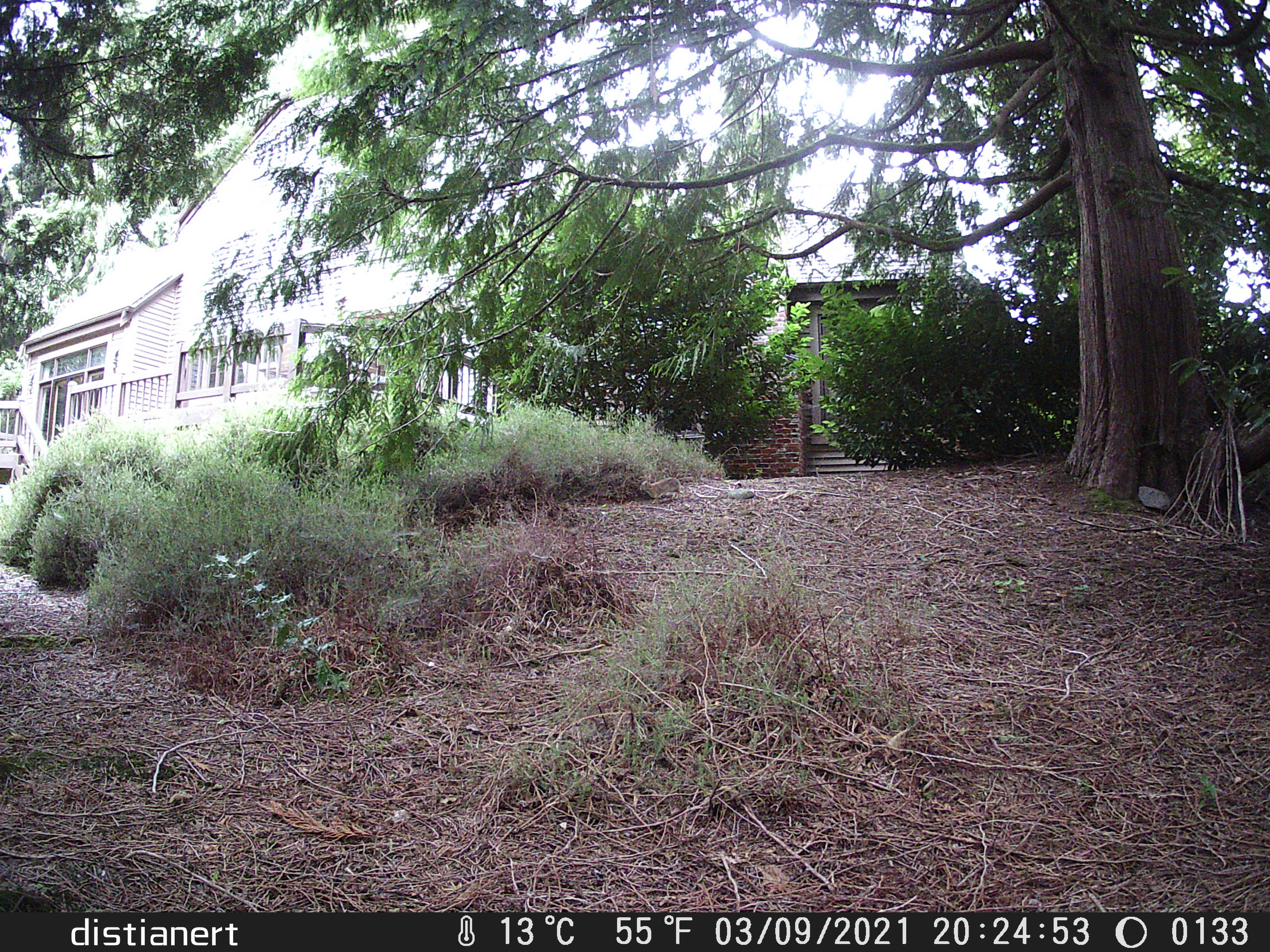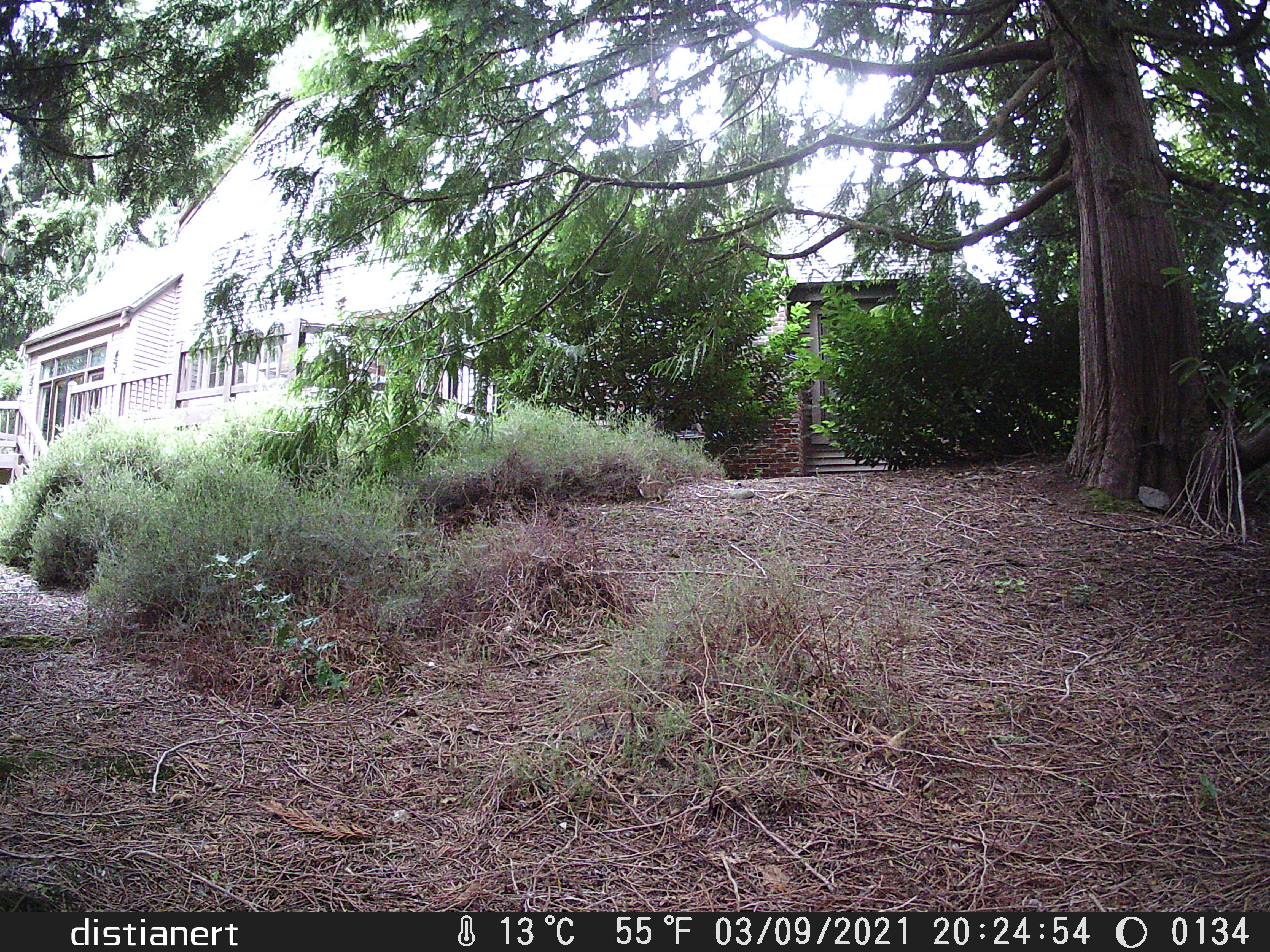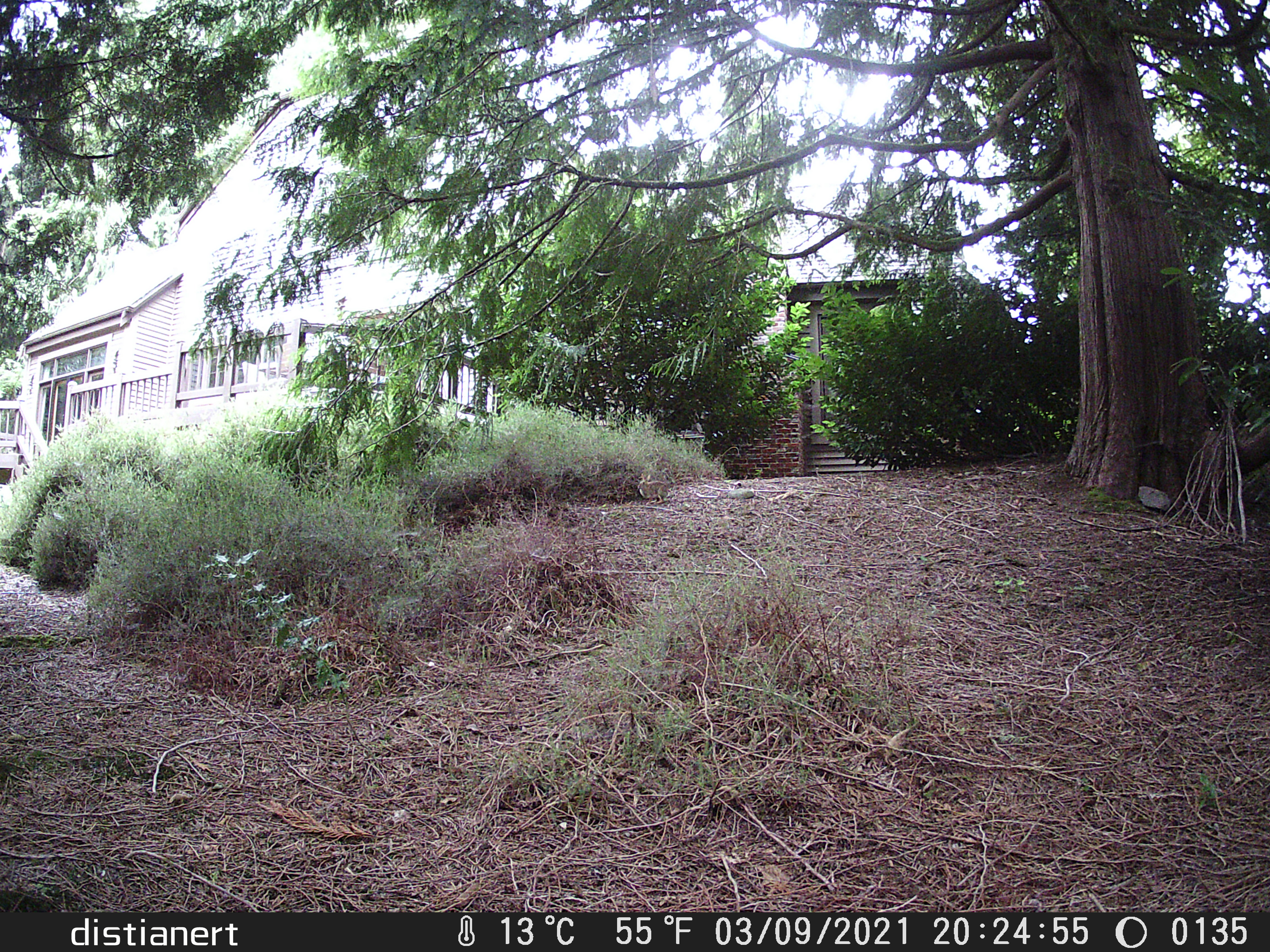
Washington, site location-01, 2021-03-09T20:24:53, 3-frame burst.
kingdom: Animalia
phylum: Chordata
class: Mammalia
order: Lagomorpha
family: Leporidae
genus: Sylvilagus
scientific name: Sylvilagus floridanus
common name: eastern cottontail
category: rabbit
Rabbit (eastern cottontail) (Sylvilagus floridanus).